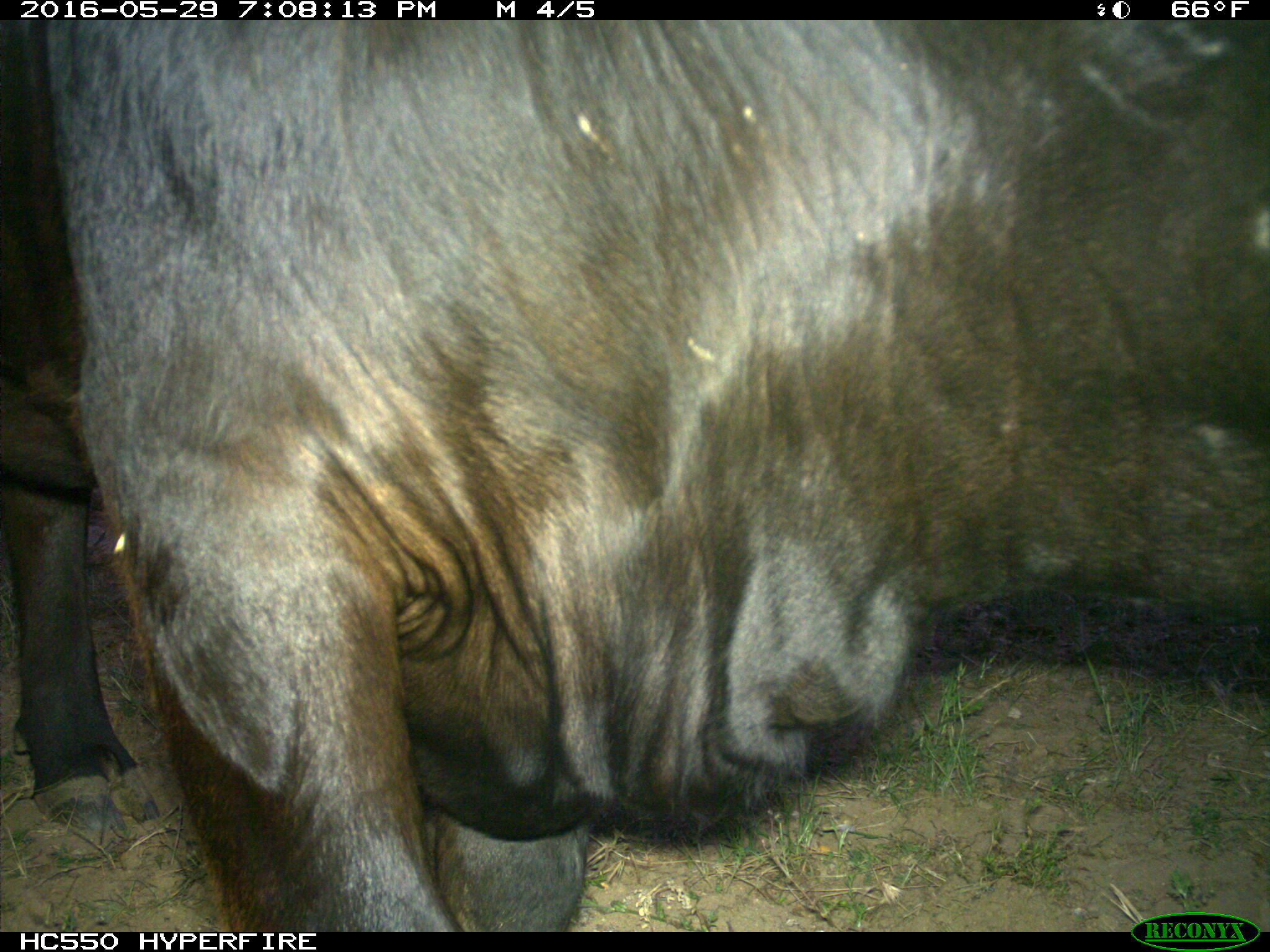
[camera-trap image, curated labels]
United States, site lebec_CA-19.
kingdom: Animalia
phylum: Chordata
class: Mammalia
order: Artiodactyla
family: Bovidae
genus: Bos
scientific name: Bos taurus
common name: domestic cow